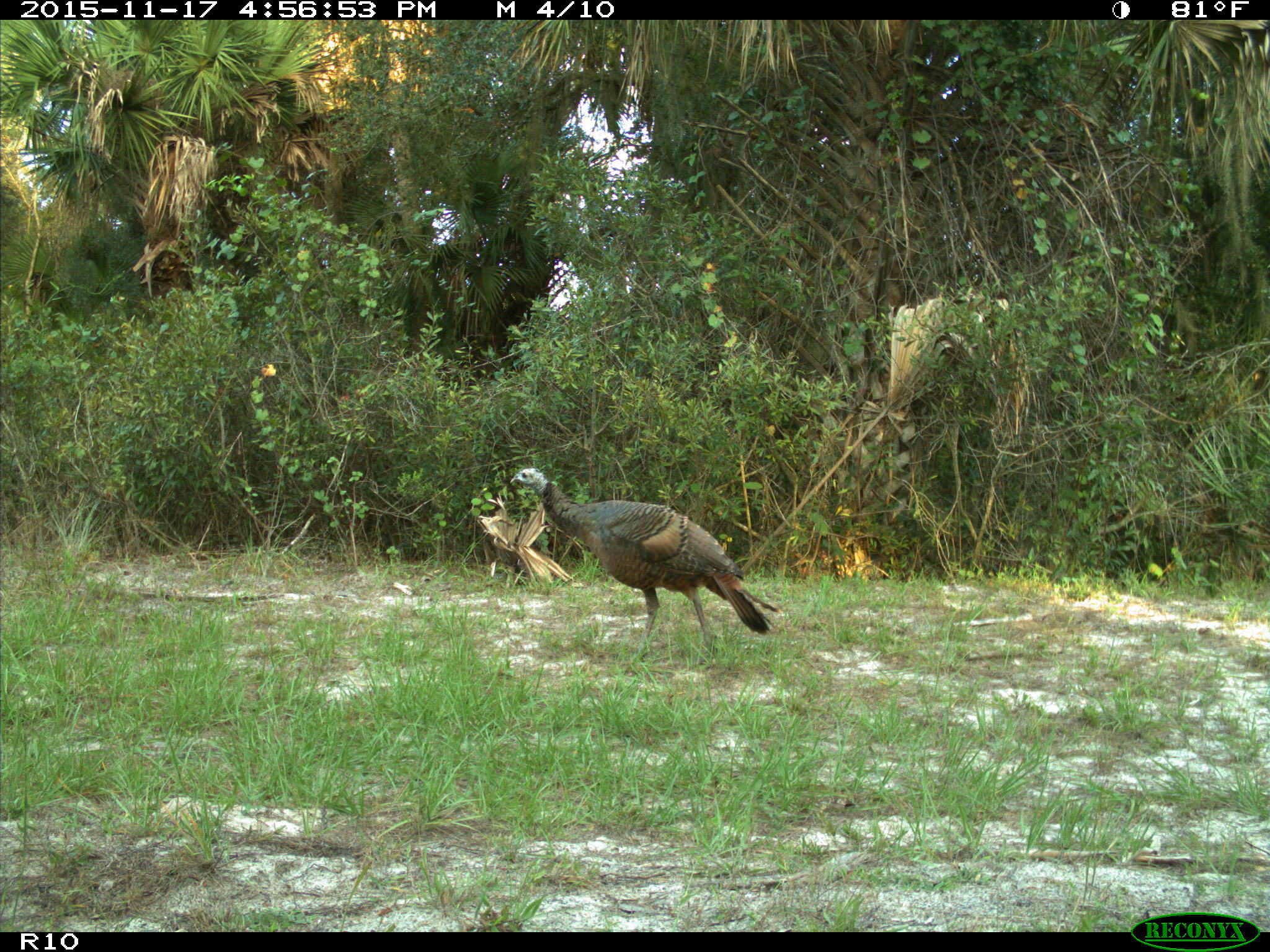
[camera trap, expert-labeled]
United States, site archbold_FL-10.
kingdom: Animalia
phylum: Chordata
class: Aves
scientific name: Aves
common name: birds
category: unidentified bird